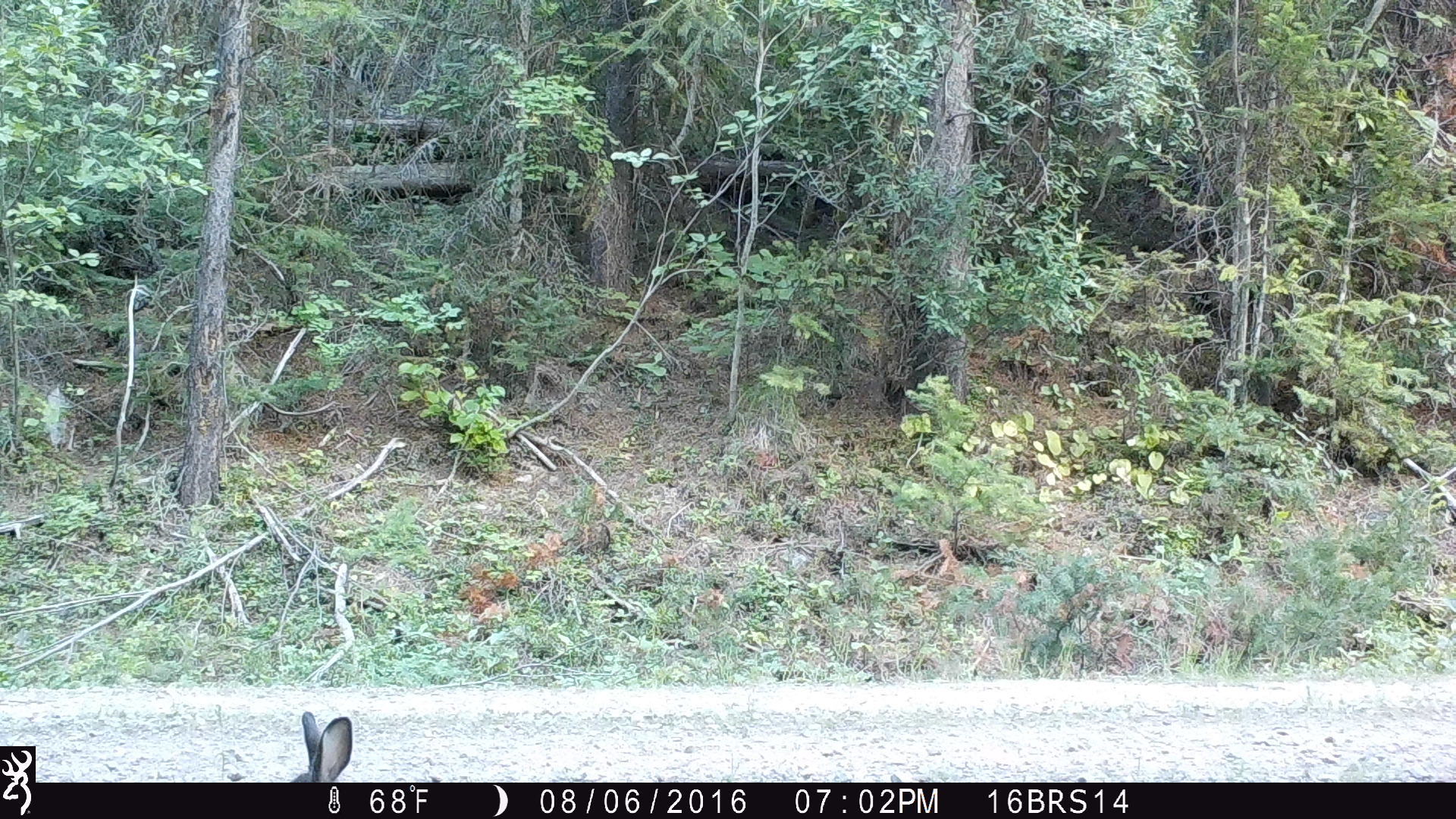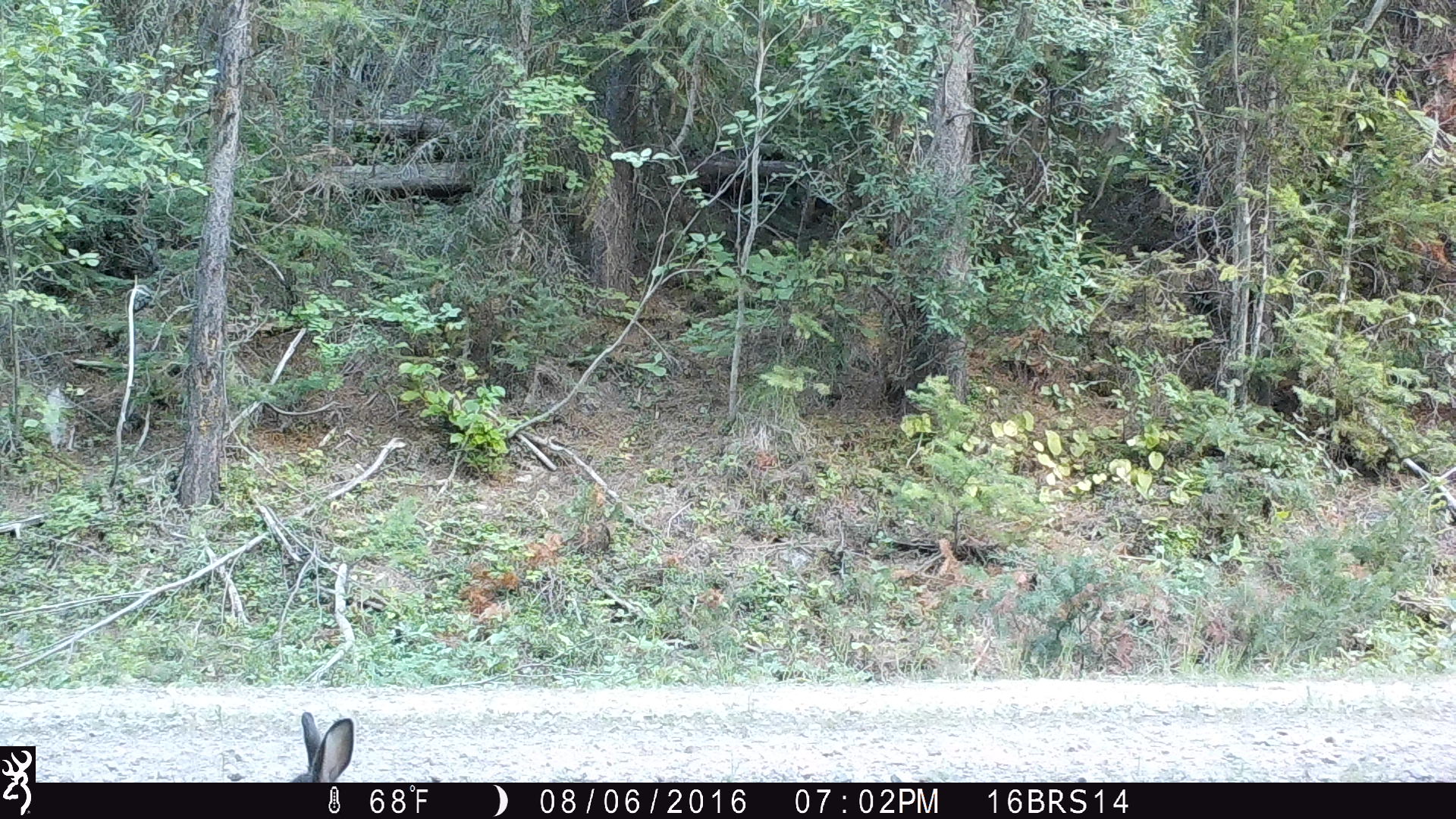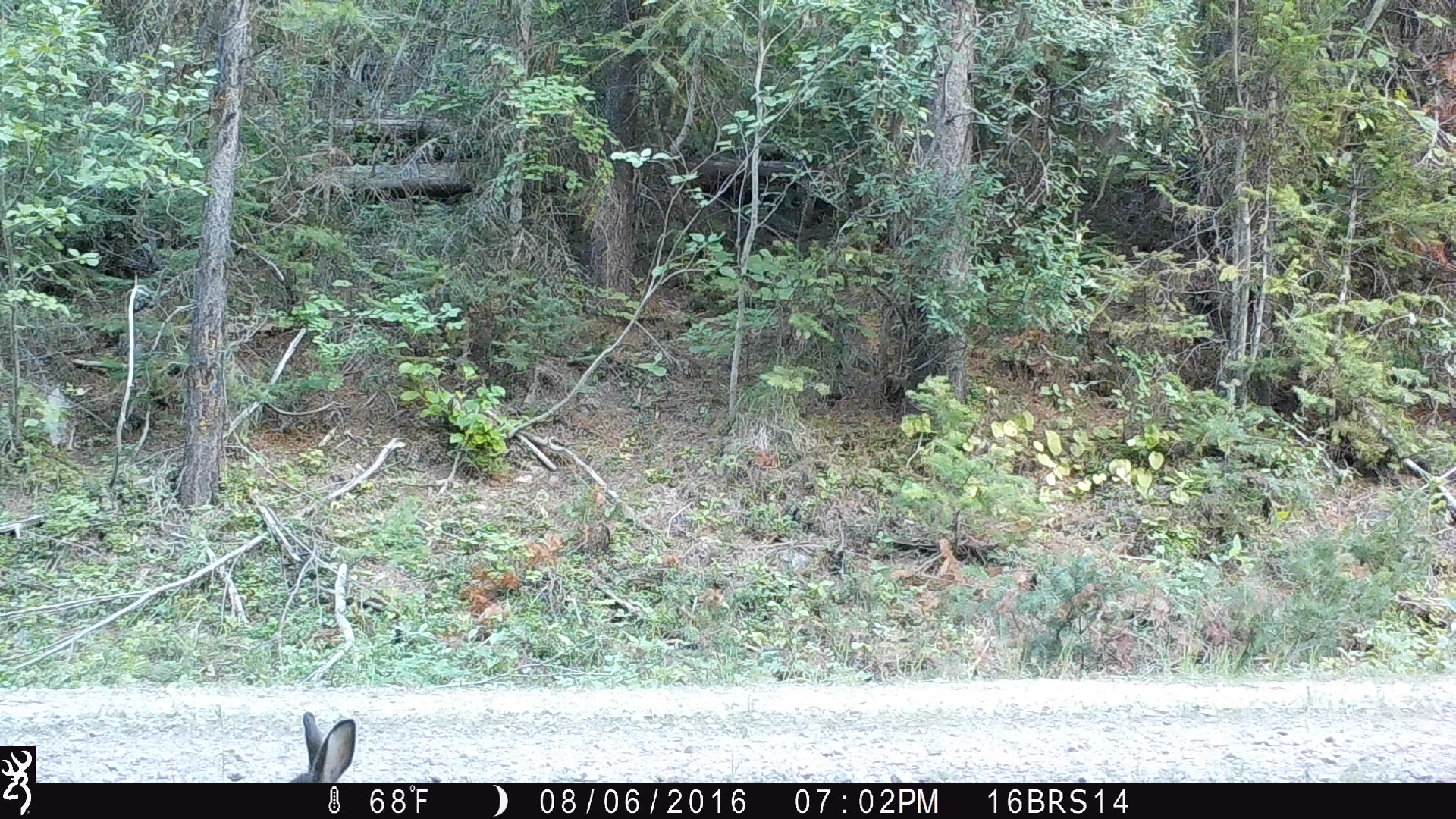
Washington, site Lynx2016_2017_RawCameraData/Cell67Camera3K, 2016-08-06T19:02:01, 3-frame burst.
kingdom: Animalia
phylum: Chordata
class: Mammalia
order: Lagomorpha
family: Leporidae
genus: Lepus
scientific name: Lepus americanus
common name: snowshoe hare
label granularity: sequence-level